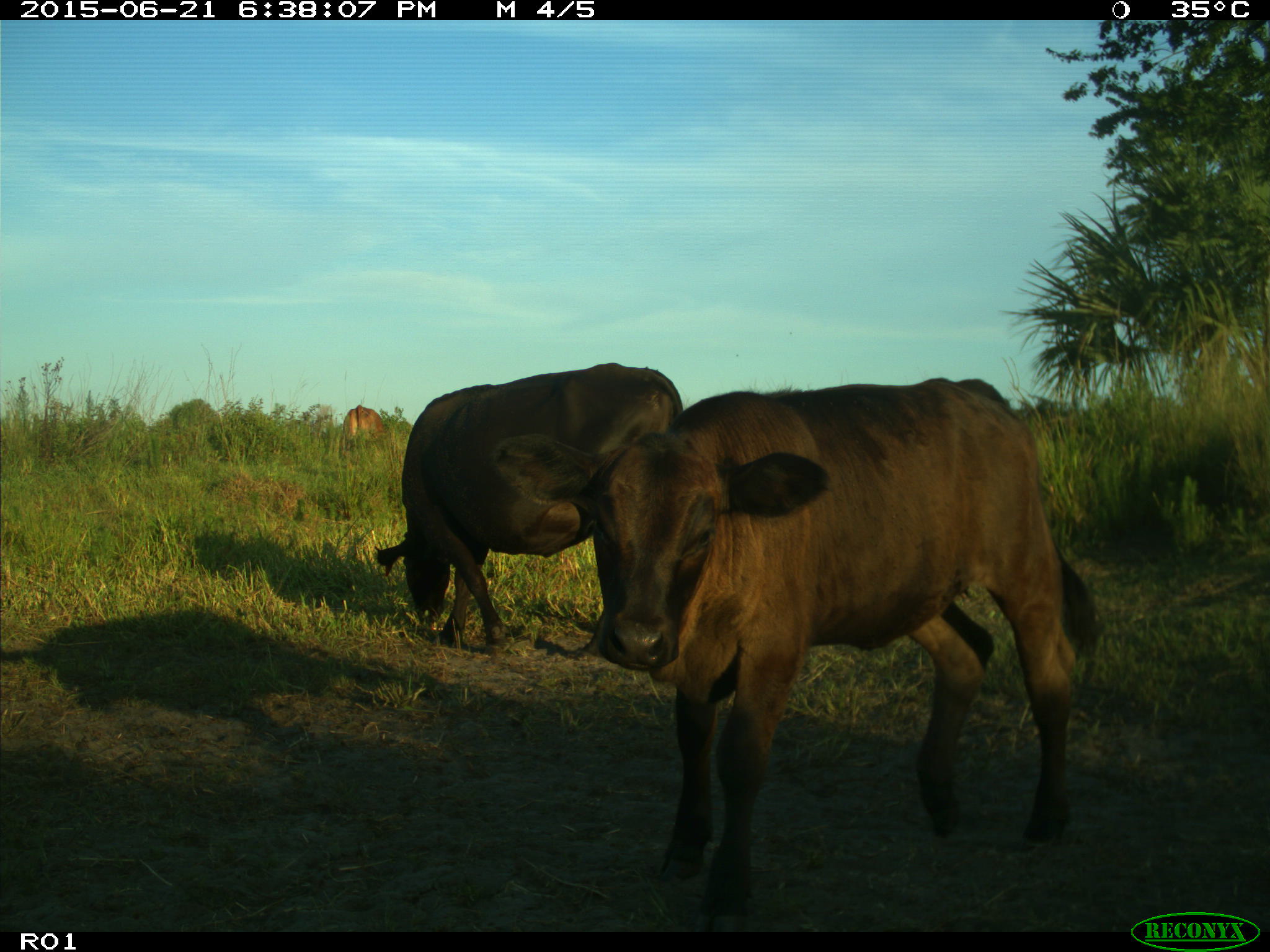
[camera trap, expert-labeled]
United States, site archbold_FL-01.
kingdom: Animalia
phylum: Chordata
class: Mammalia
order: Artiodactyla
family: Bovidae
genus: Bos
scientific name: Bos taurus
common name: domestic cow